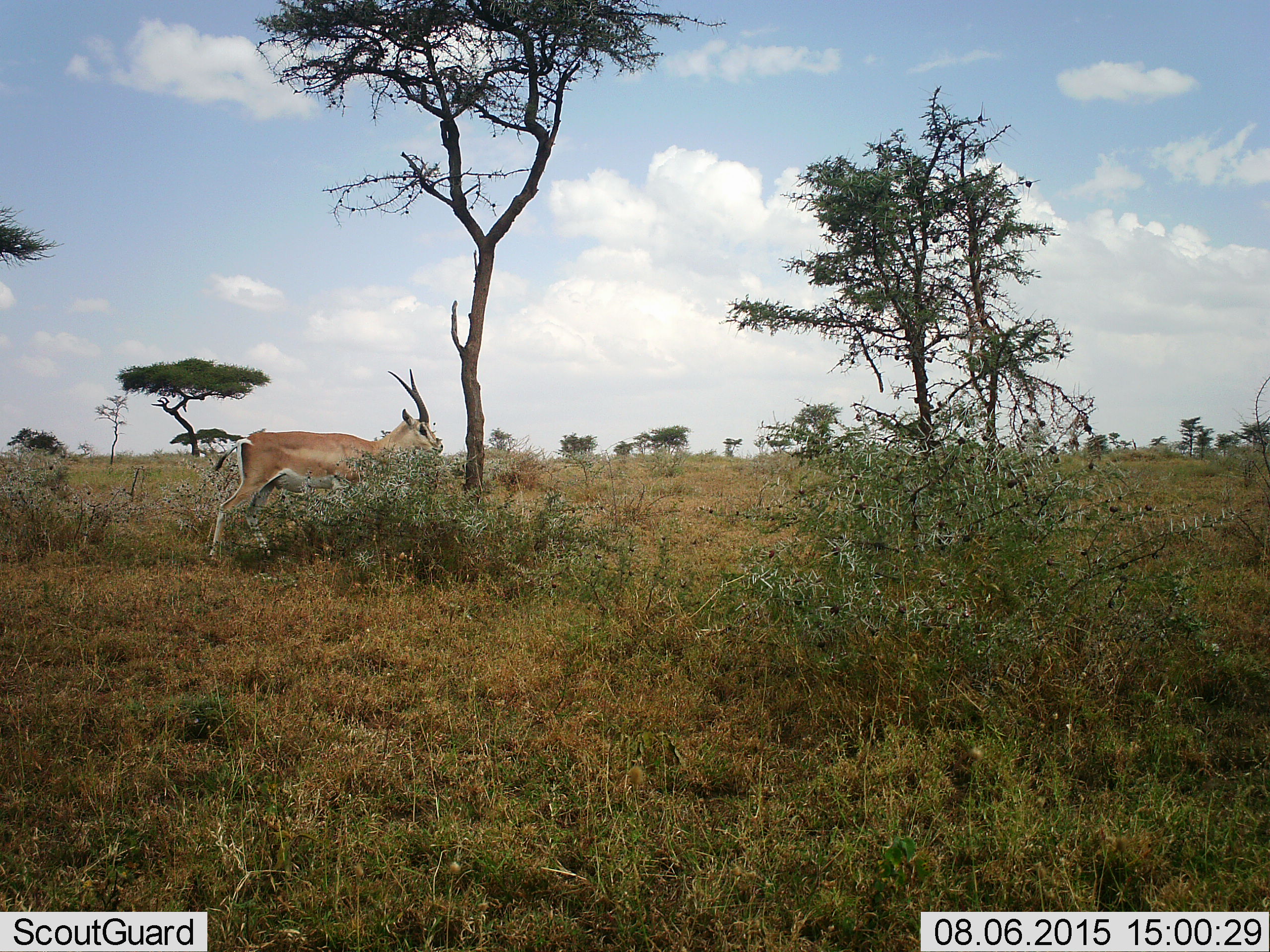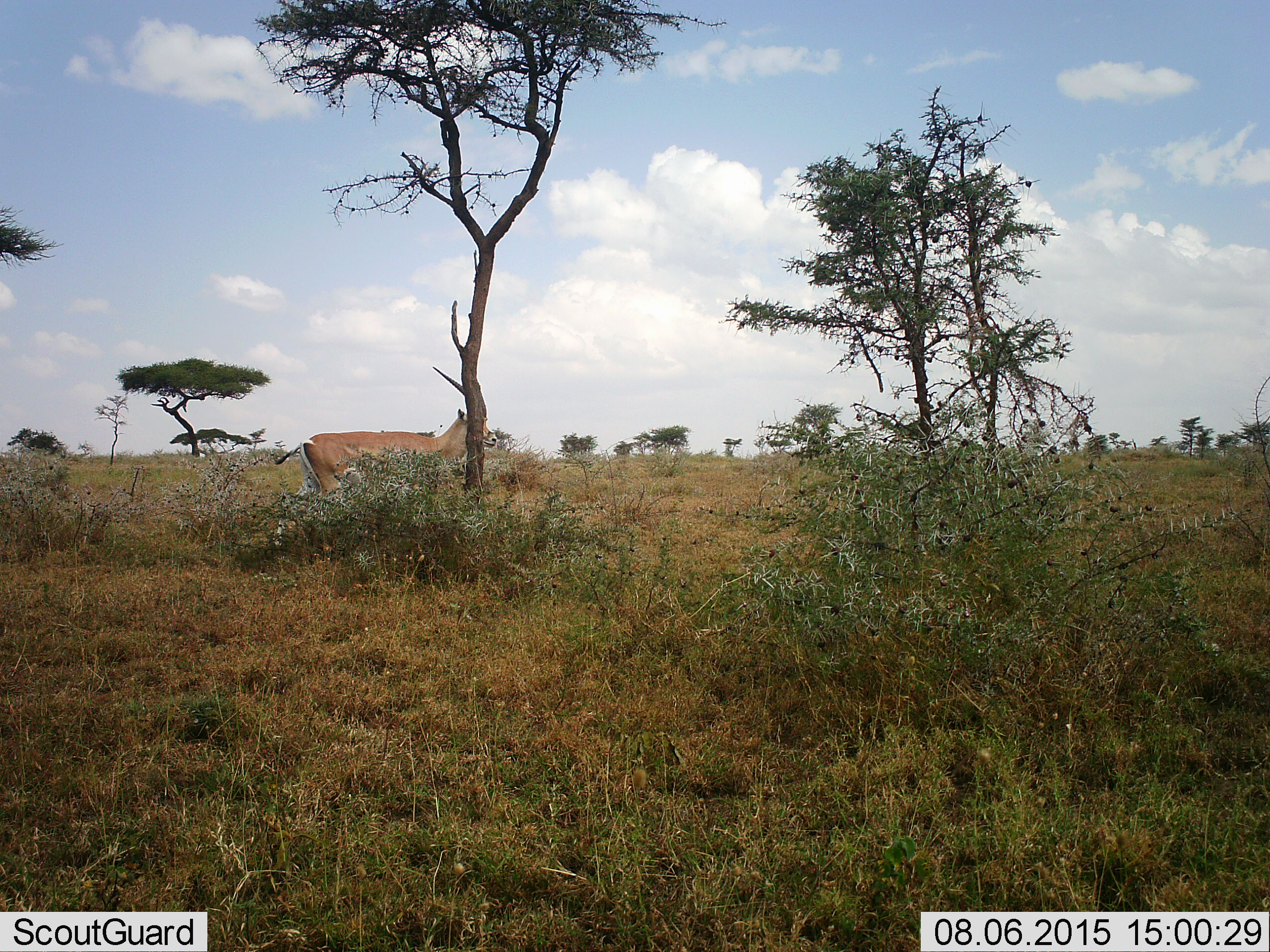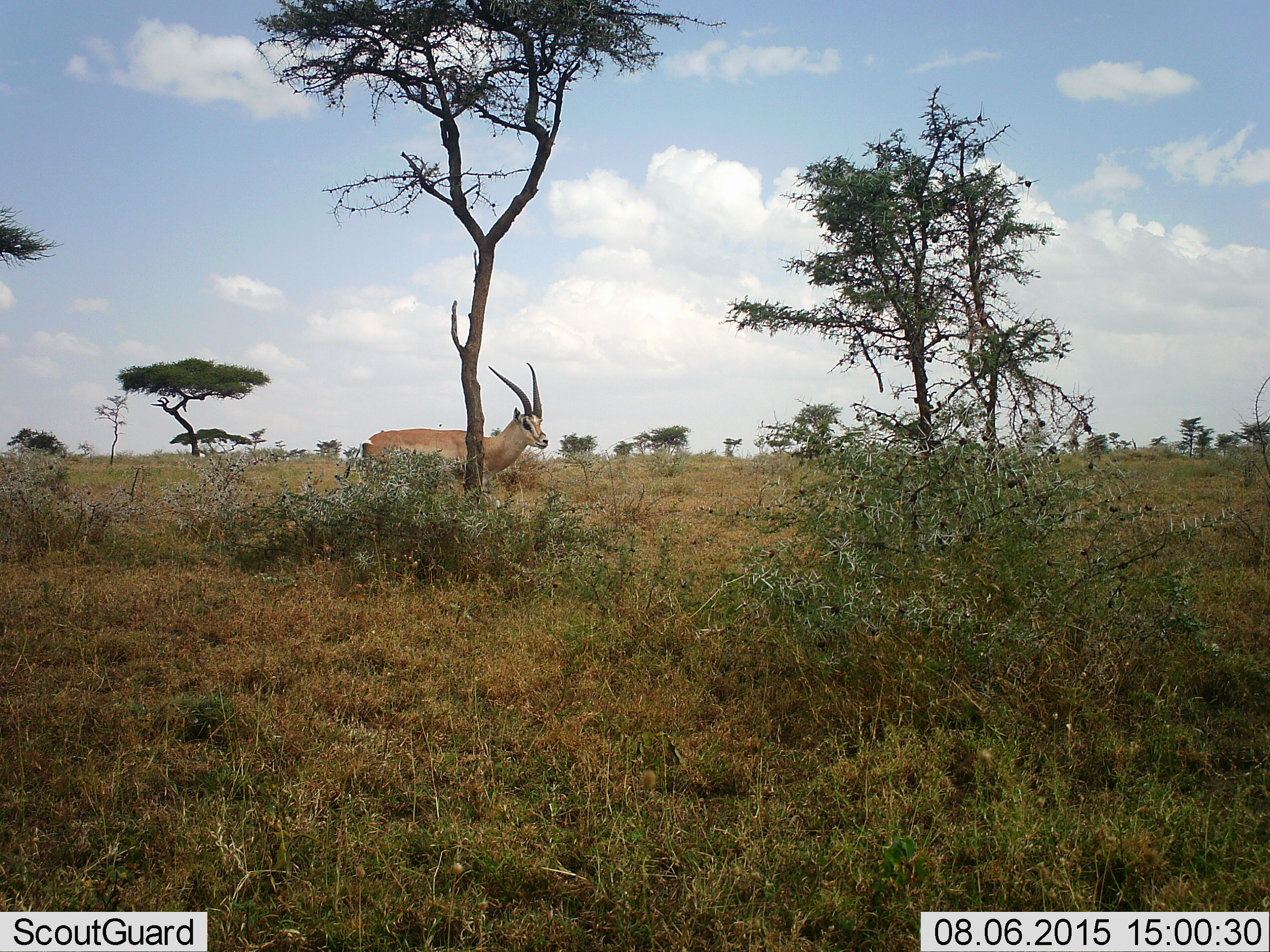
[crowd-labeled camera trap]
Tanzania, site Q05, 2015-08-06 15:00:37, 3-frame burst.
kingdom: Animalia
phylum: Chordata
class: Mammalia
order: Artiodactyla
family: Bovidae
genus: Nanger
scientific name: Nanger granti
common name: grant's gazelle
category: gazellegrants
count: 1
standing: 0%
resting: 0%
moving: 100%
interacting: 0%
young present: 0%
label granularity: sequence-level